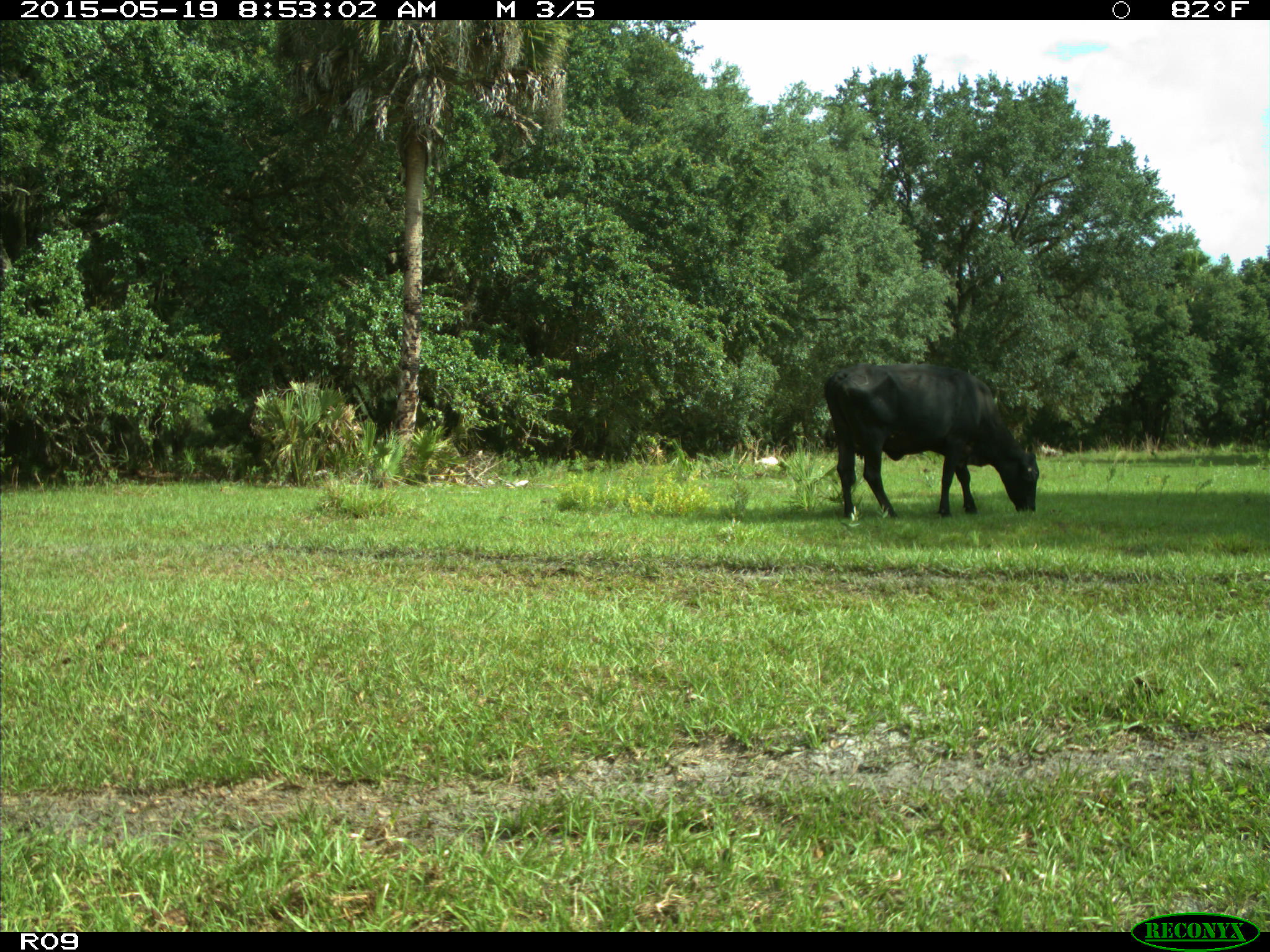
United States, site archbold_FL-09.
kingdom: Animalia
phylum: Chordata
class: Mammalia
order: Artiodactyla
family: Bovidae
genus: Bos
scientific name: Bos taurus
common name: domestic cow